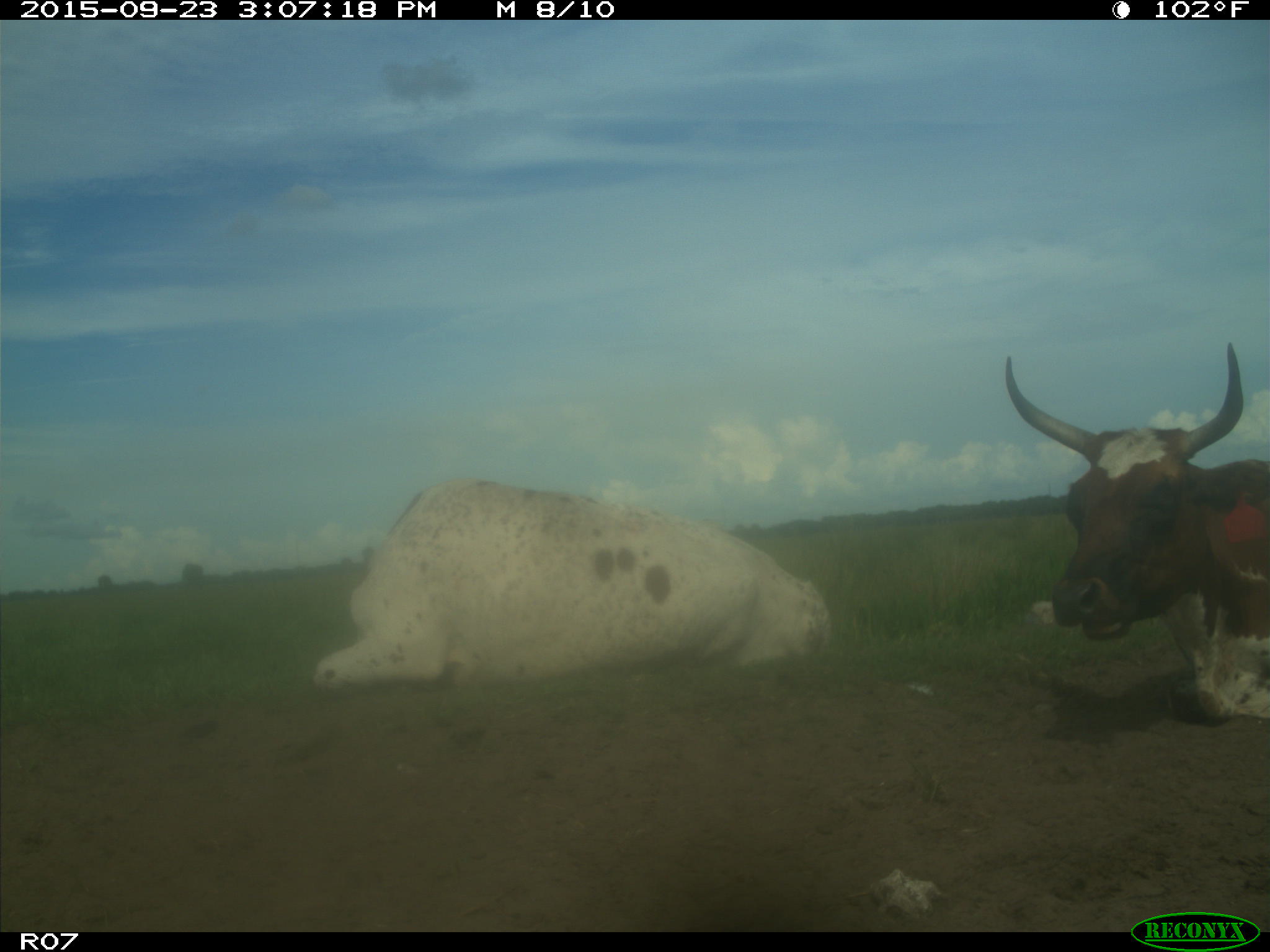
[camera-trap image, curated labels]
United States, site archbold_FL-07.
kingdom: Animalia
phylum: Chordata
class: Mammalia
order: Artiodactyla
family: Bovidae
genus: Bos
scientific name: Bos taurus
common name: domestic cow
Bos taurus (domestic cow).